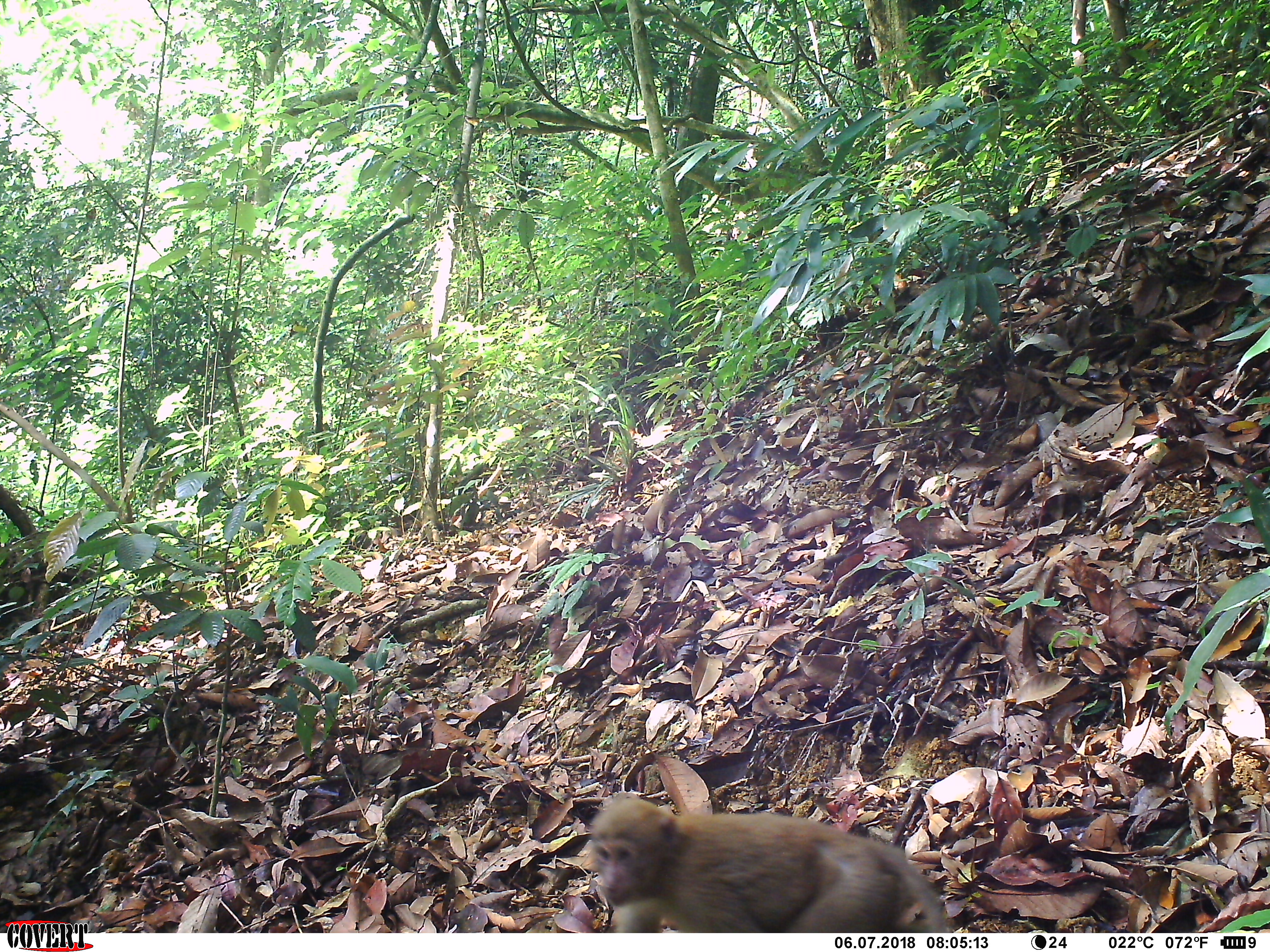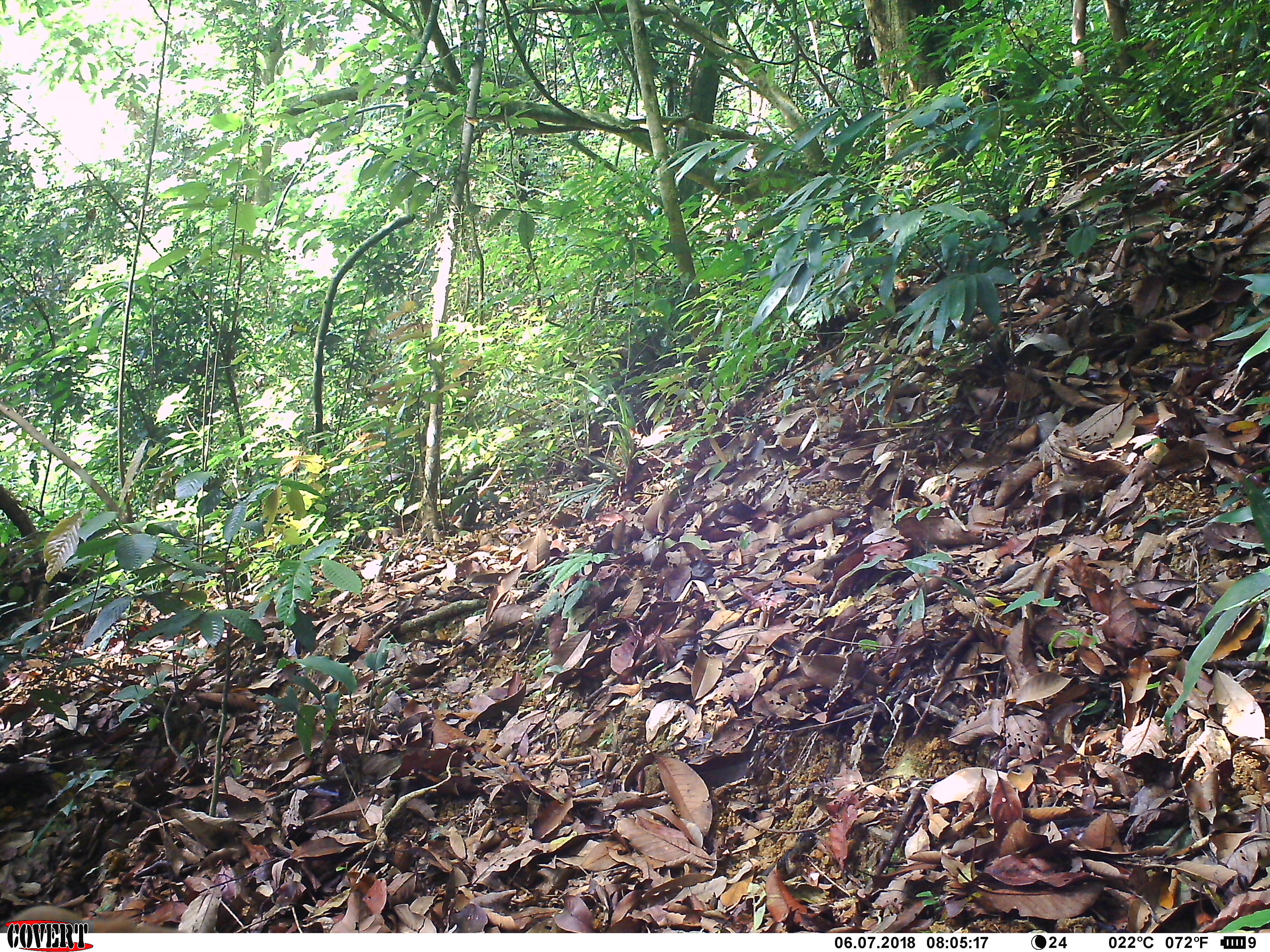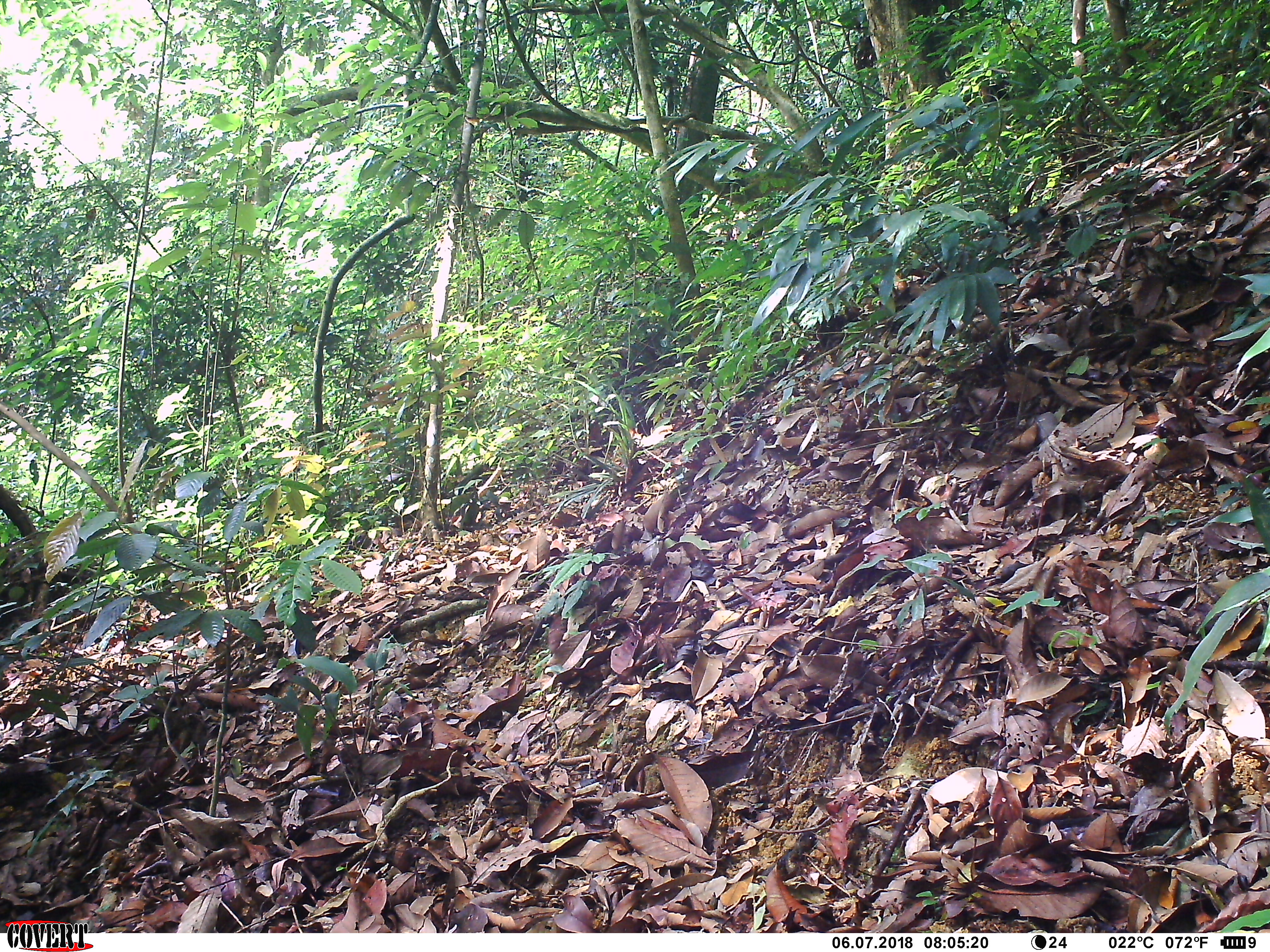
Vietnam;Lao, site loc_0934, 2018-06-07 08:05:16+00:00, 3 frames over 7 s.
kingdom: Animalia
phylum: Chordata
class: Mammalia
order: Primates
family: Cercopithecidae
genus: Macaca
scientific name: Macaca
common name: macaque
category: macaque not stump tailed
Macaque not stump tailed (macaque) (Macaca). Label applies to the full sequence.